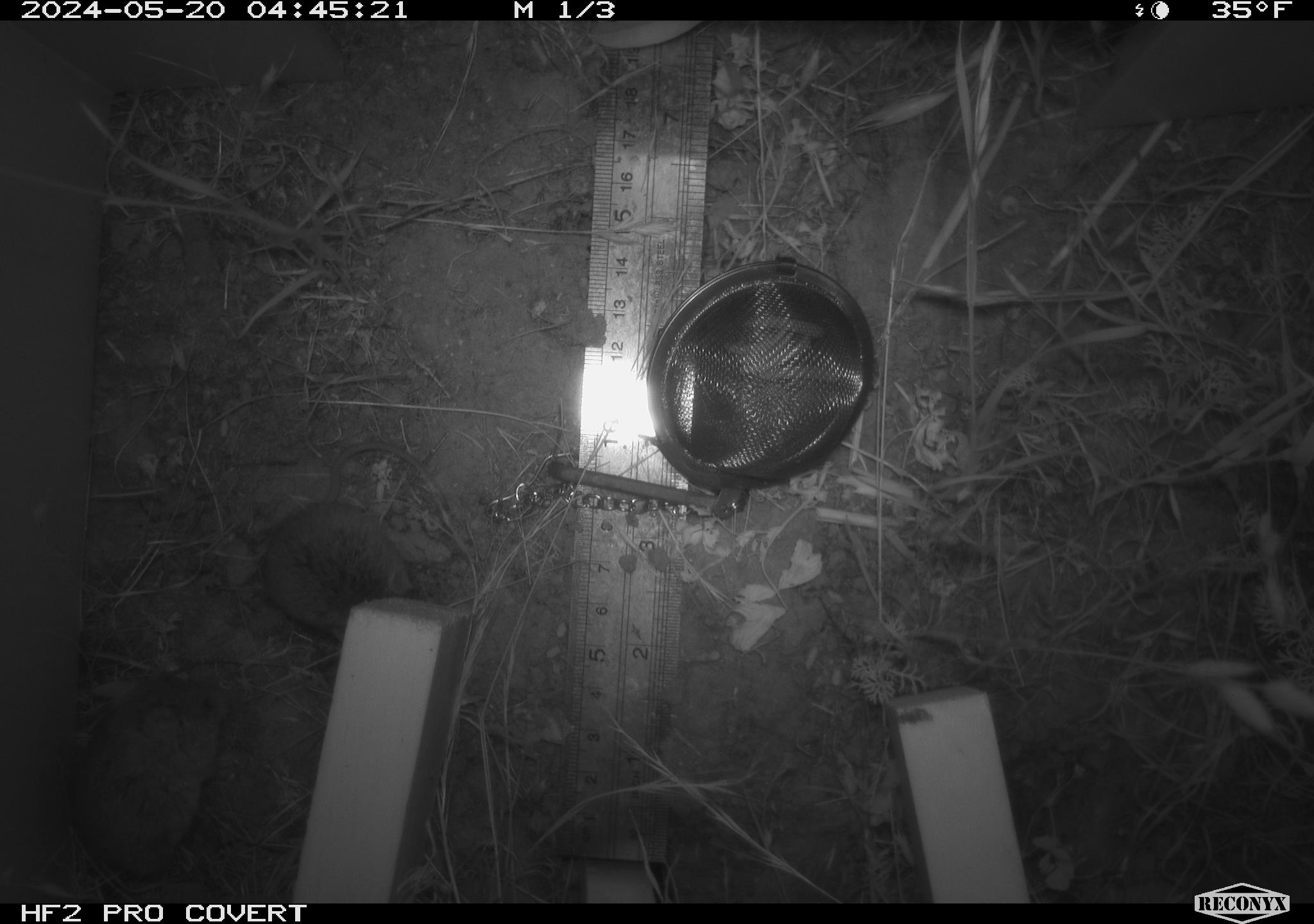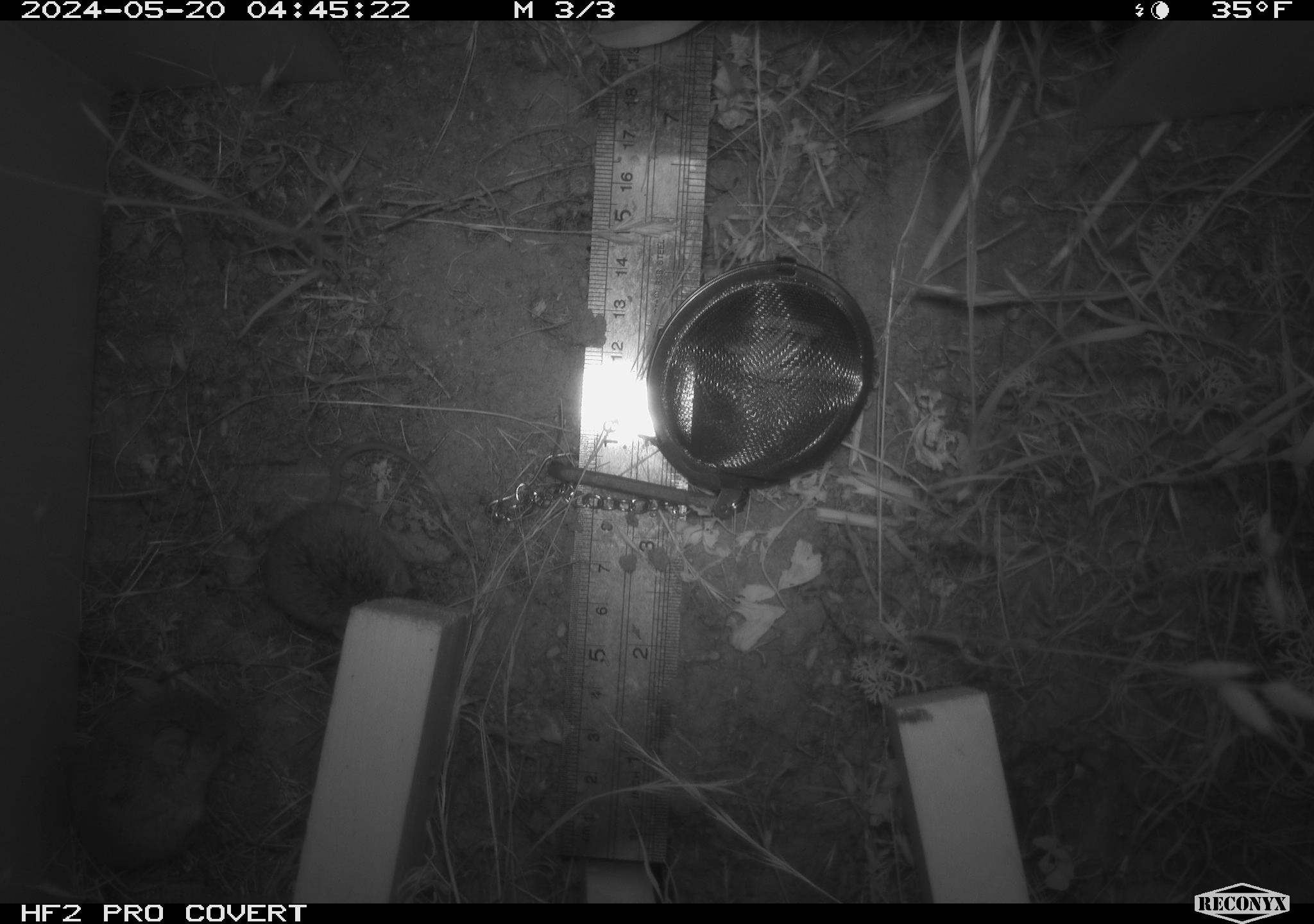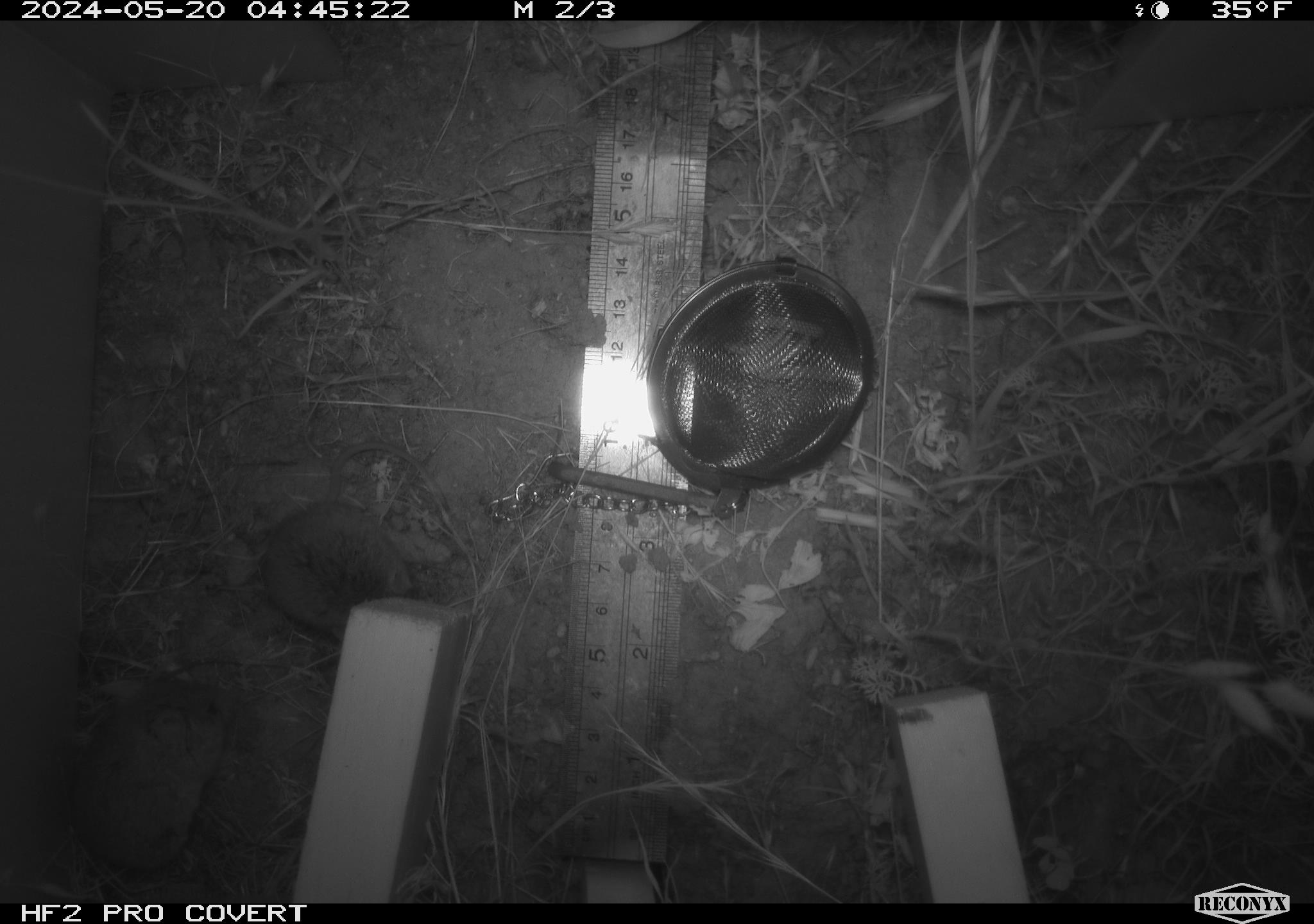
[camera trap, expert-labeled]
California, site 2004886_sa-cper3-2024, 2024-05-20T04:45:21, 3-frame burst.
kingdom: Animalia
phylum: Chordata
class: Mammalia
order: Rodentia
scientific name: Rodentia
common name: rodent